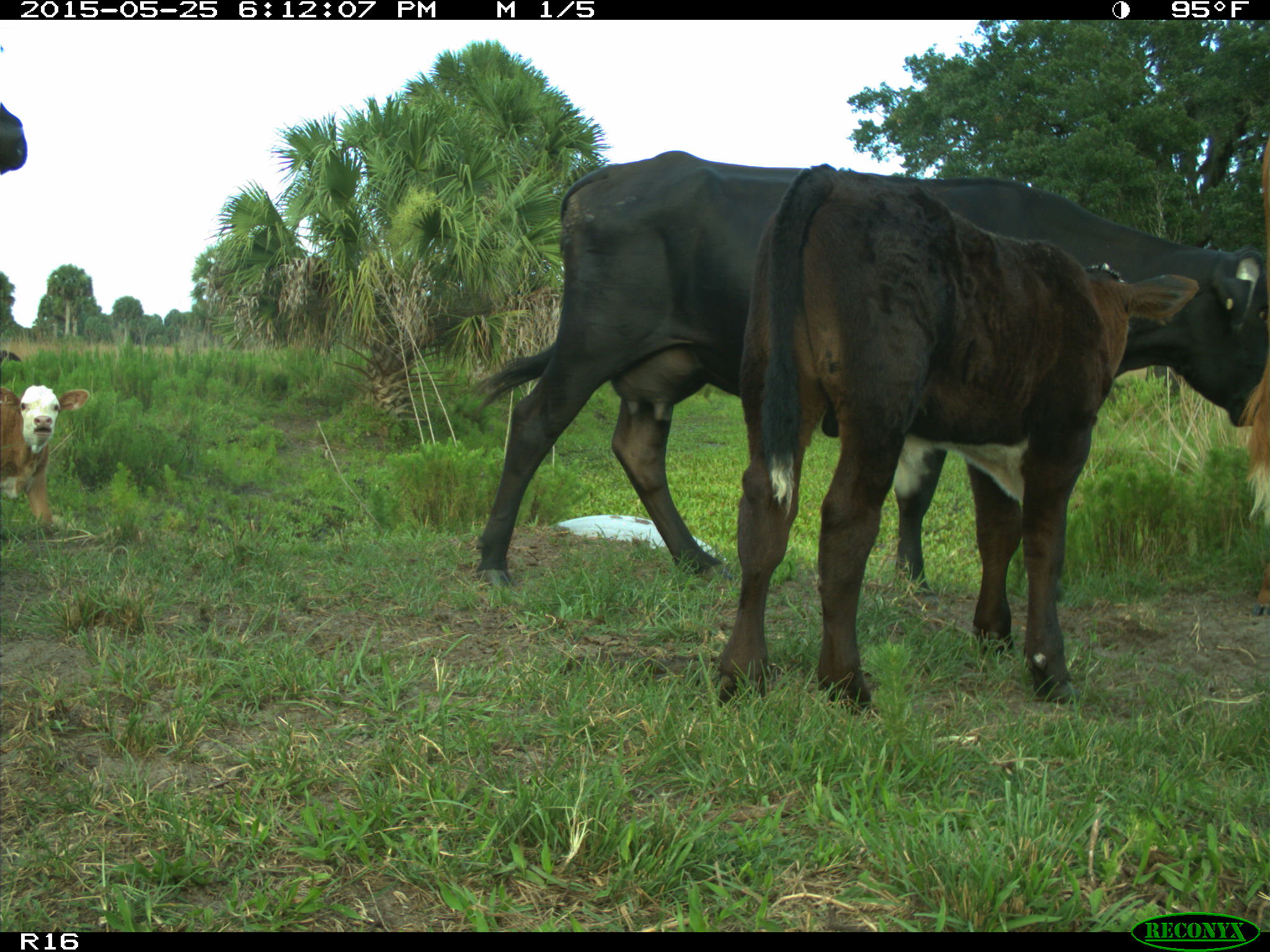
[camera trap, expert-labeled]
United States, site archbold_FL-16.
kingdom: Animalia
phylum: Chordata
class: Mammalia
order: Artiodactyla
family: Bovidae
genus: Bos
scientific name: Bos taurus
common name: domestic cow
Bos taurus (domestic cow).